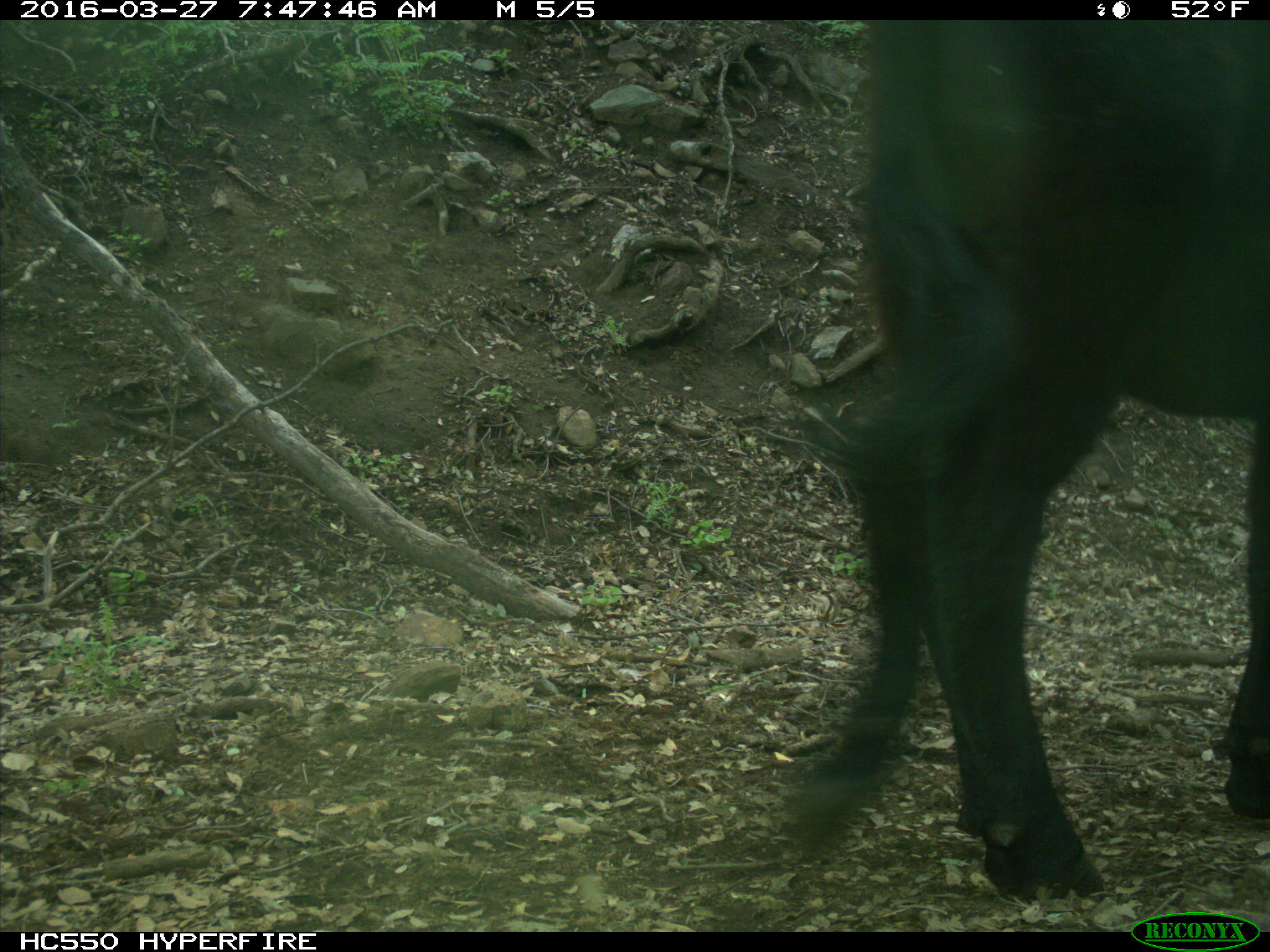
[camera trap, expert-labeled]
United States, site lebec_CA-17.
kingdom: Animalia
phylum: Chordata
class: Mammalia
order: Artiodactyla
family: Bovidae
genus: Bos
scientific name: Bos taurus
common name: domestic cow